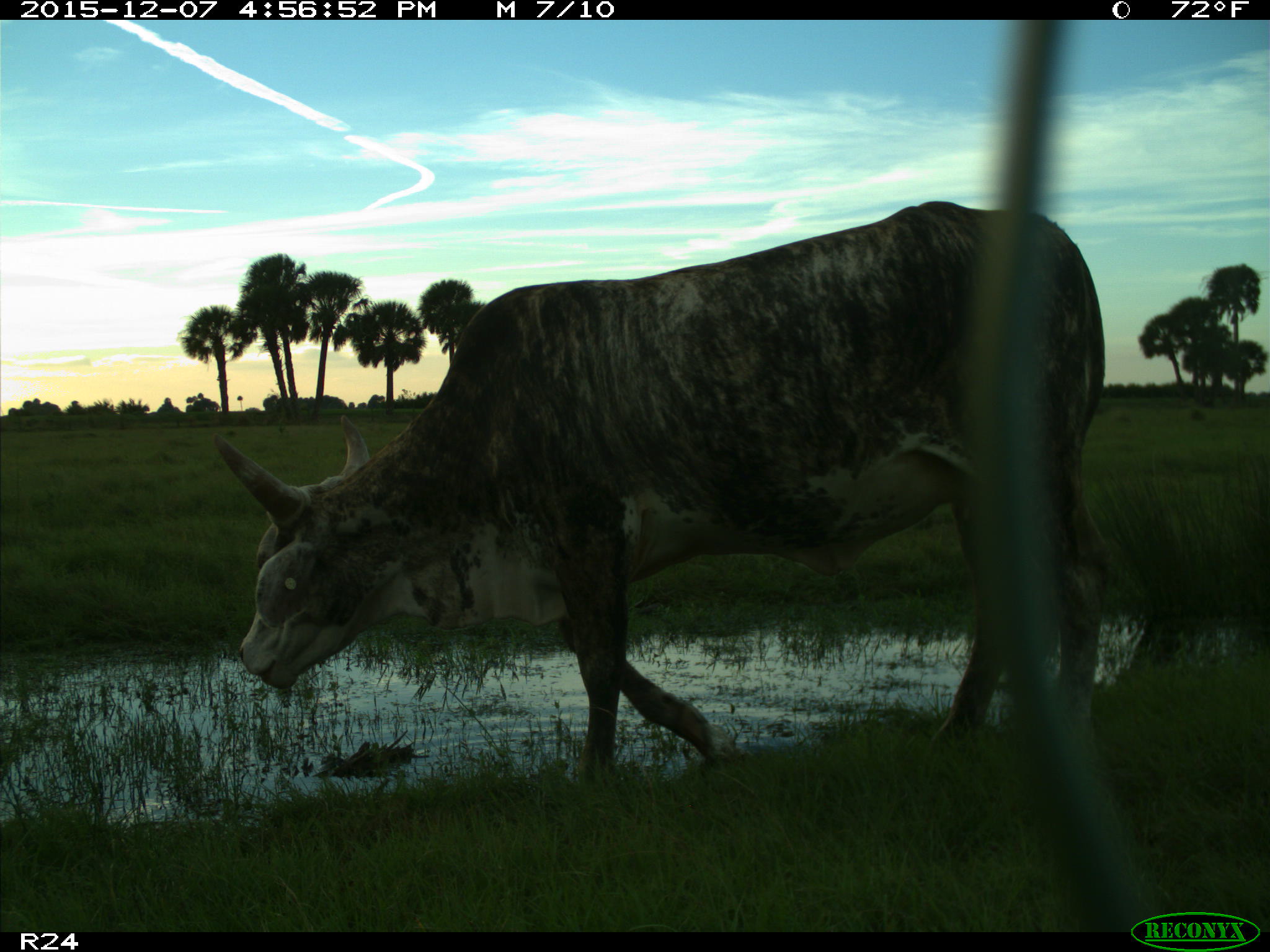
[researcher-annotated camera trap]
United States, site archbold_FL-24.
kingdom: Animalia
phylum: Chordata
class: Mammalia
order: Artiodactyla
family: Bovidae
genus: Bos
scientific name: Bos taurus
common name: domestic cow